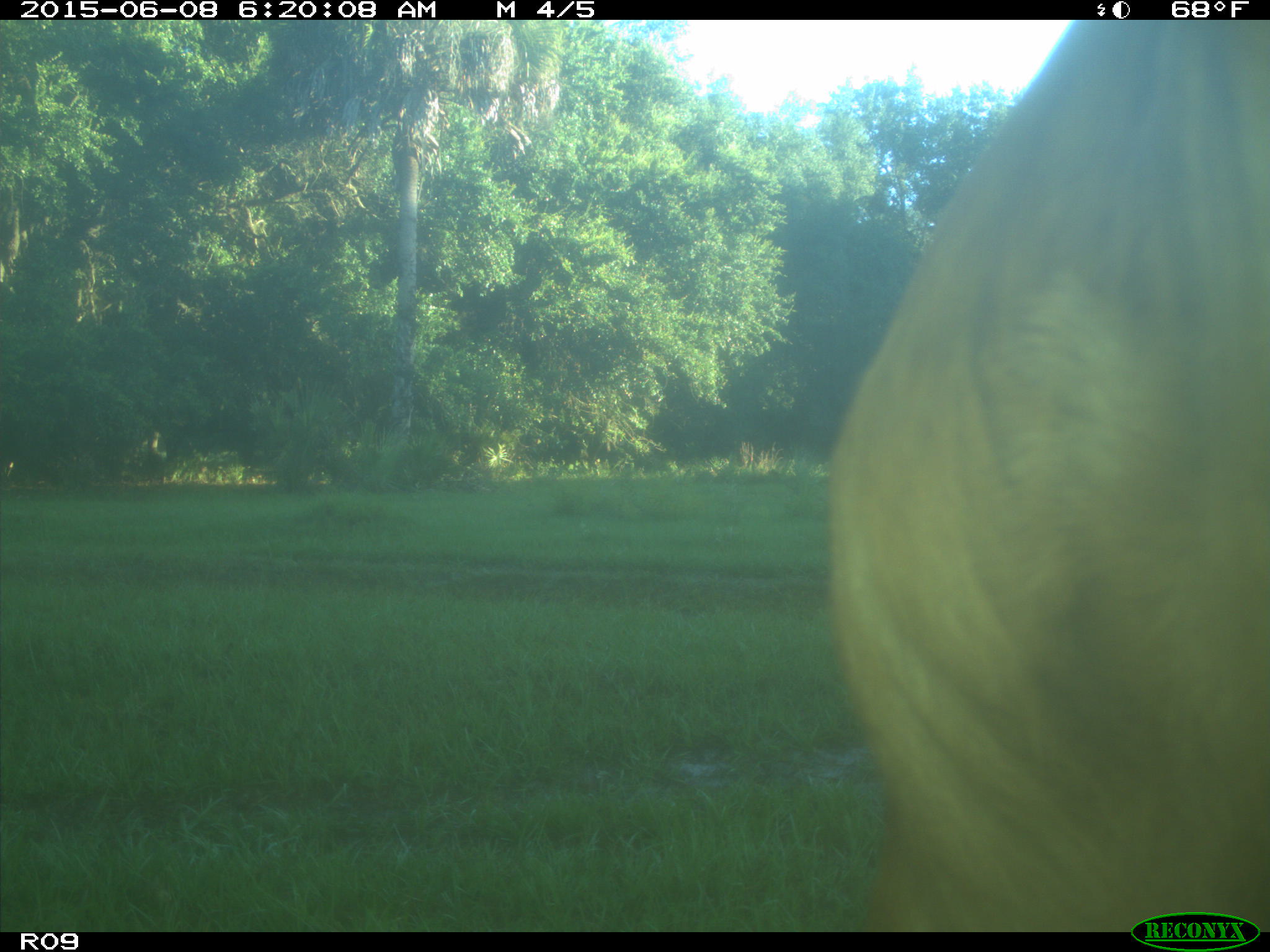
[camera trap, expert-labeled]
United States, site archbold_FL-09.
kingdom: Animalia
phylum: Chordata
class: Mammalia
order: Artiodactyla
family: Bovidae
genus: Bos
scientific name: Bos taurus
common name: domestic cow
Bos taurus (domestic cow).